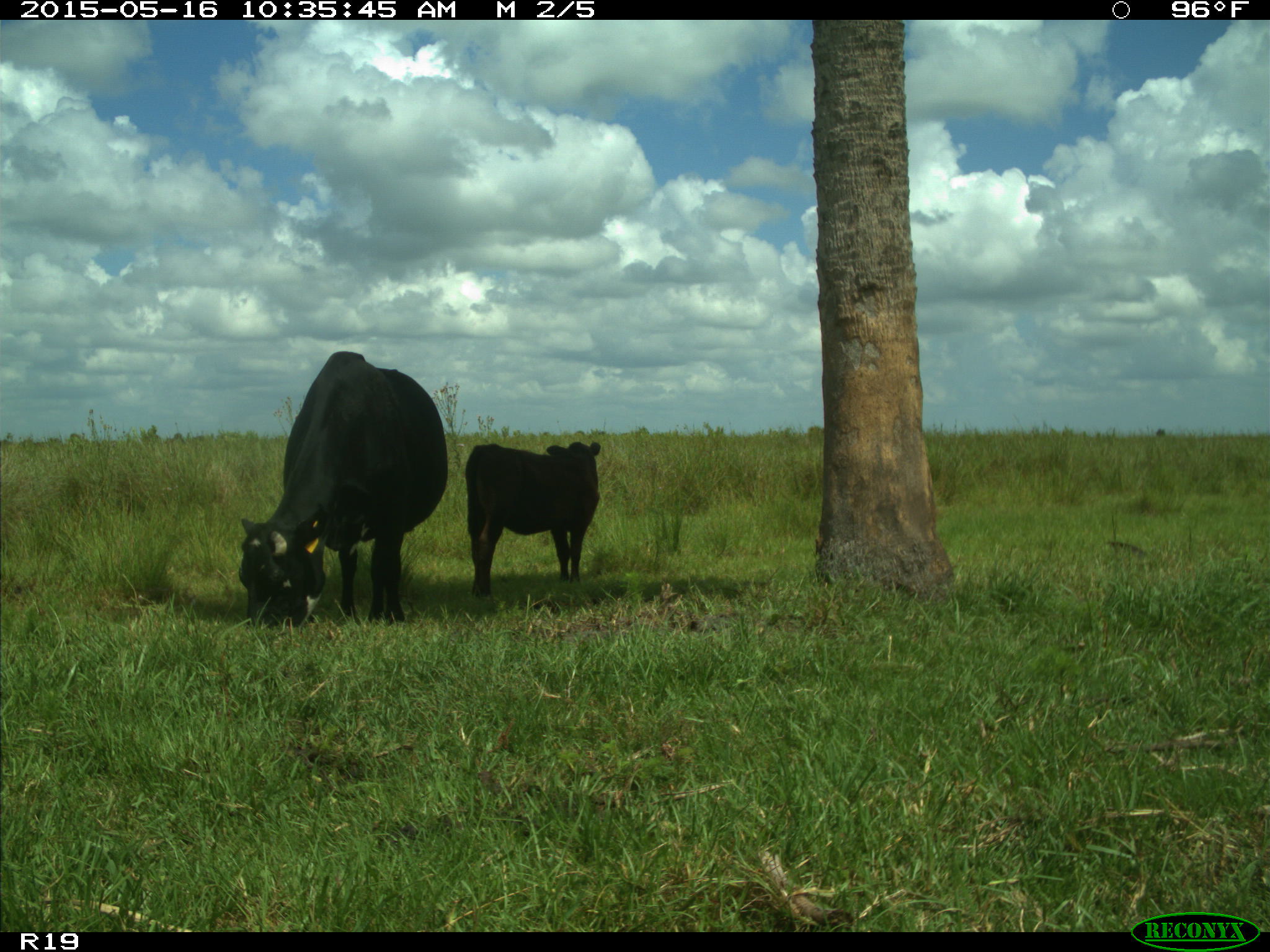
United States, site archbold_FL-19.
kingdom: Animalia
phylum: Chordata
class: Mammalia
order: Artiodactyla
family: Bovidae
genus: Bos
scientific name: Bos taurus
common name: domestic cow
Bos taurus (domestic cow).